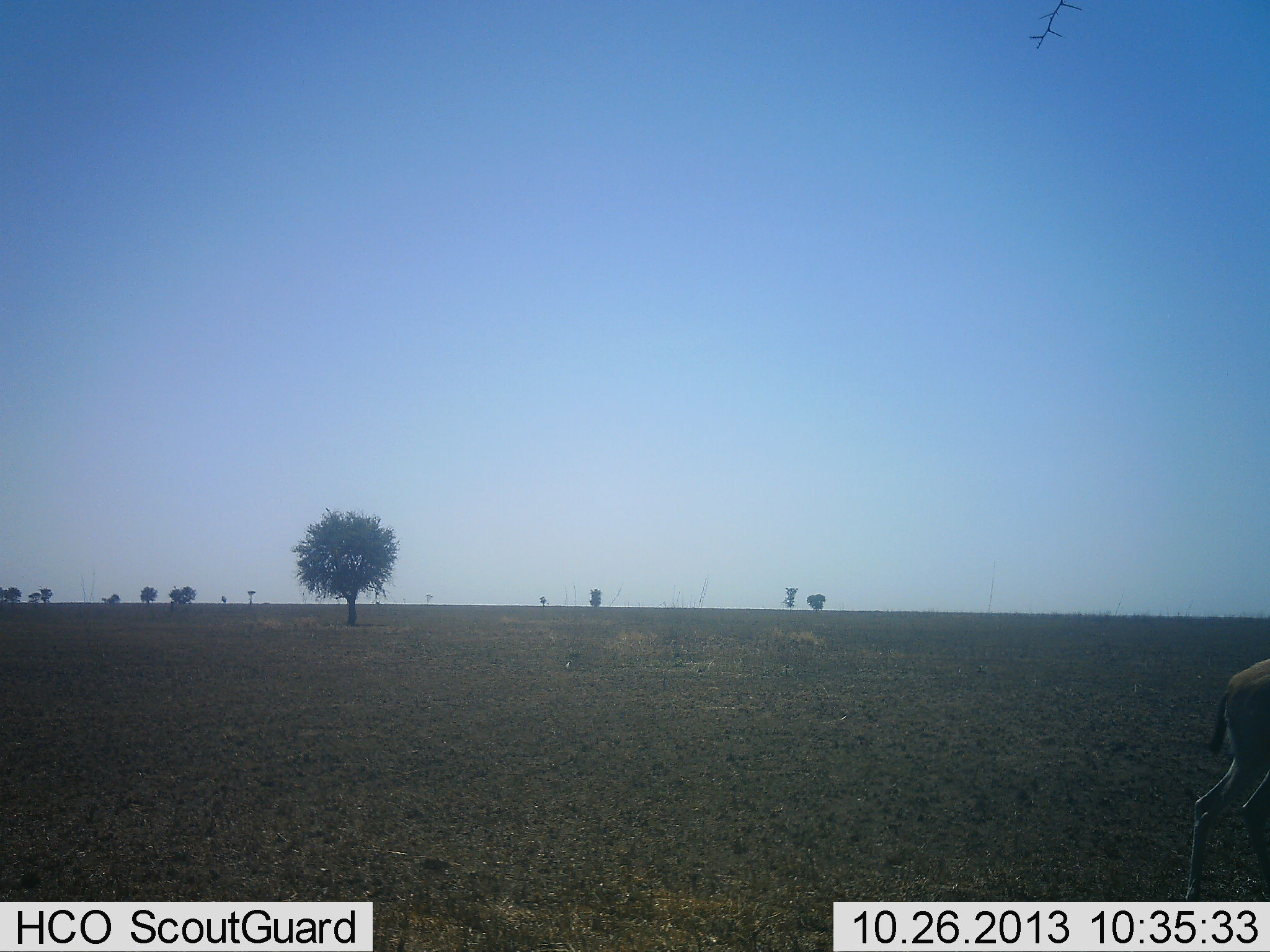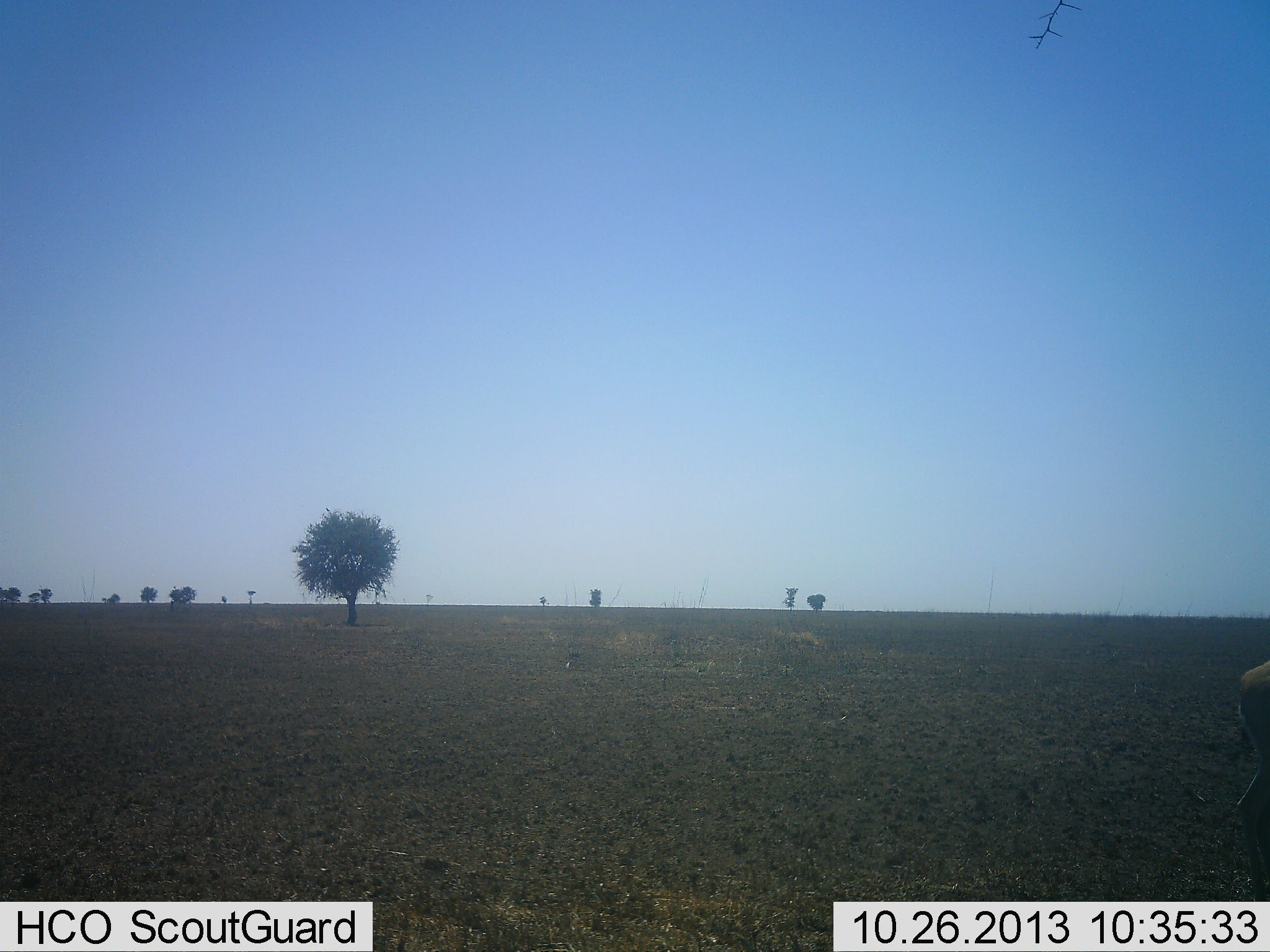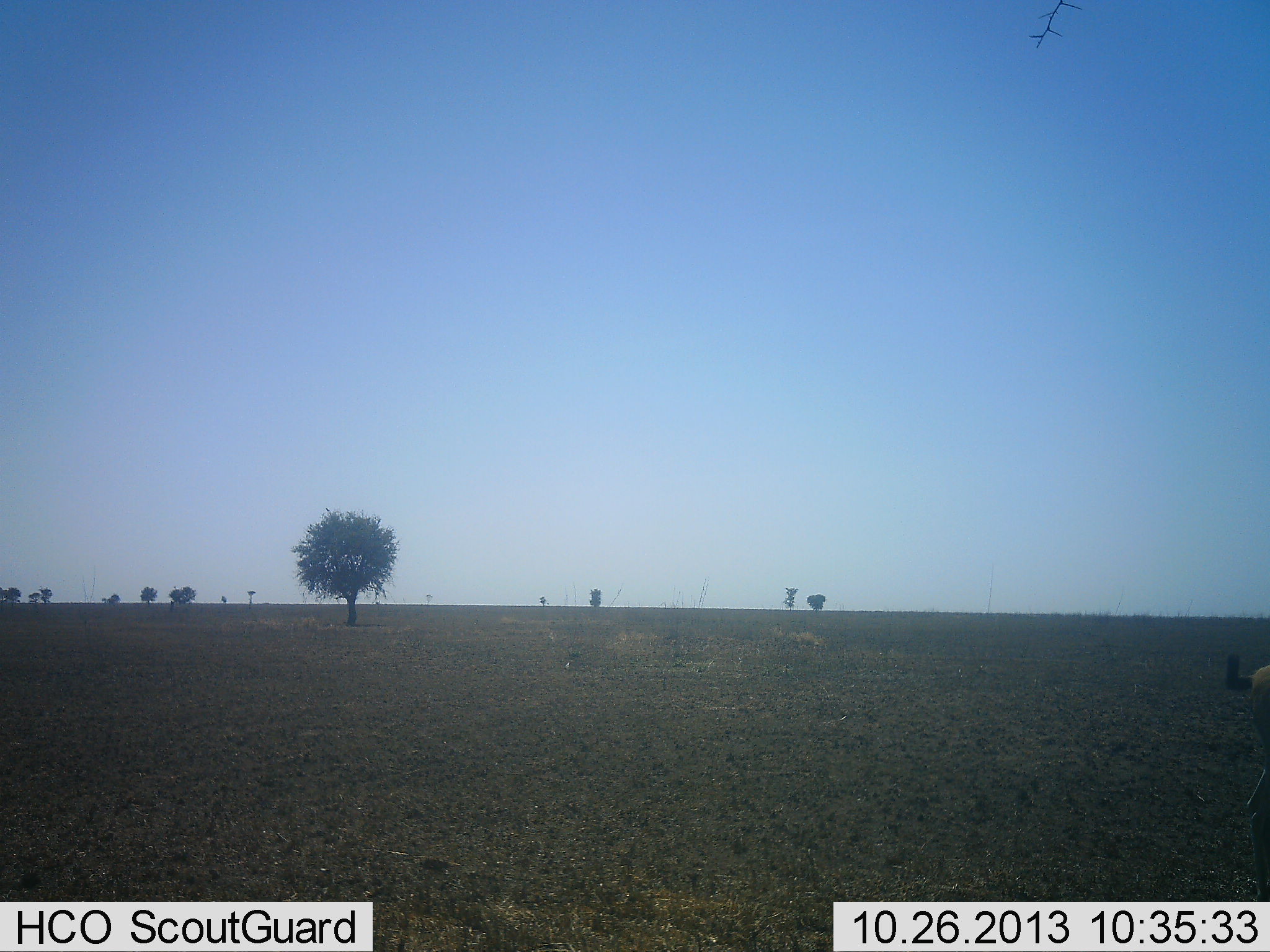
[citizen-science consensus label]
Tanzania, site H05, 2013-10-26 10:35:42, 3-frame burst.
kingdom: Animalia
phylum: Chordata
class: Mammalia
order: Artiodactyla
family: Bovidae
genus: Eudorcas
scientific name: Eudorcas thomsonii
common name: thomson's gazelle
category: gazellethomsons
Gazellethomsons (thomson's gazelle) (Eudorcas thomsonii), count 1. Behavior (volunteer vote fractions): standing 14%, resting 0%, moving 86%, interacting 0%. Young present (vote fraction): 0%. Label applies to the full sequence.